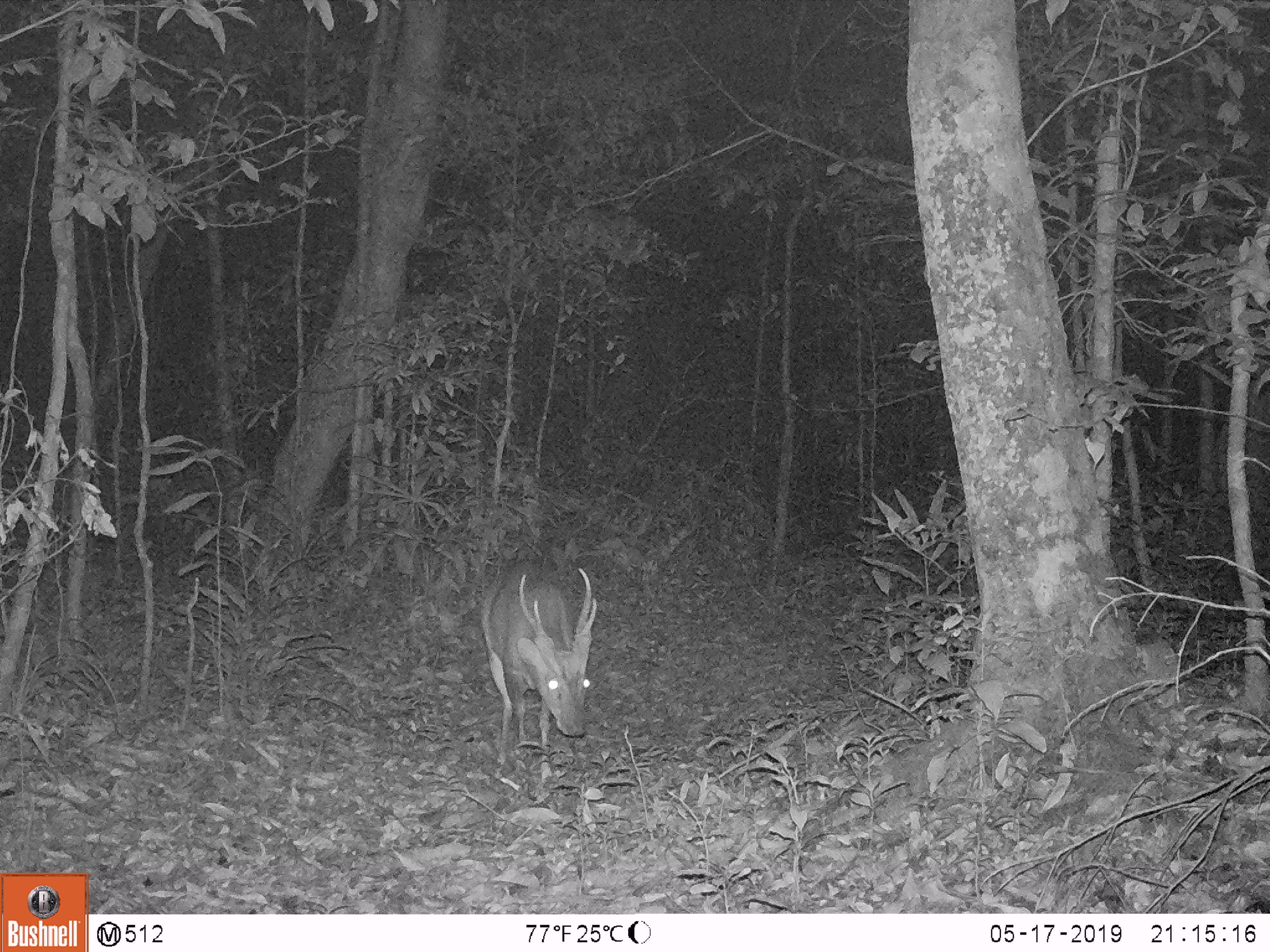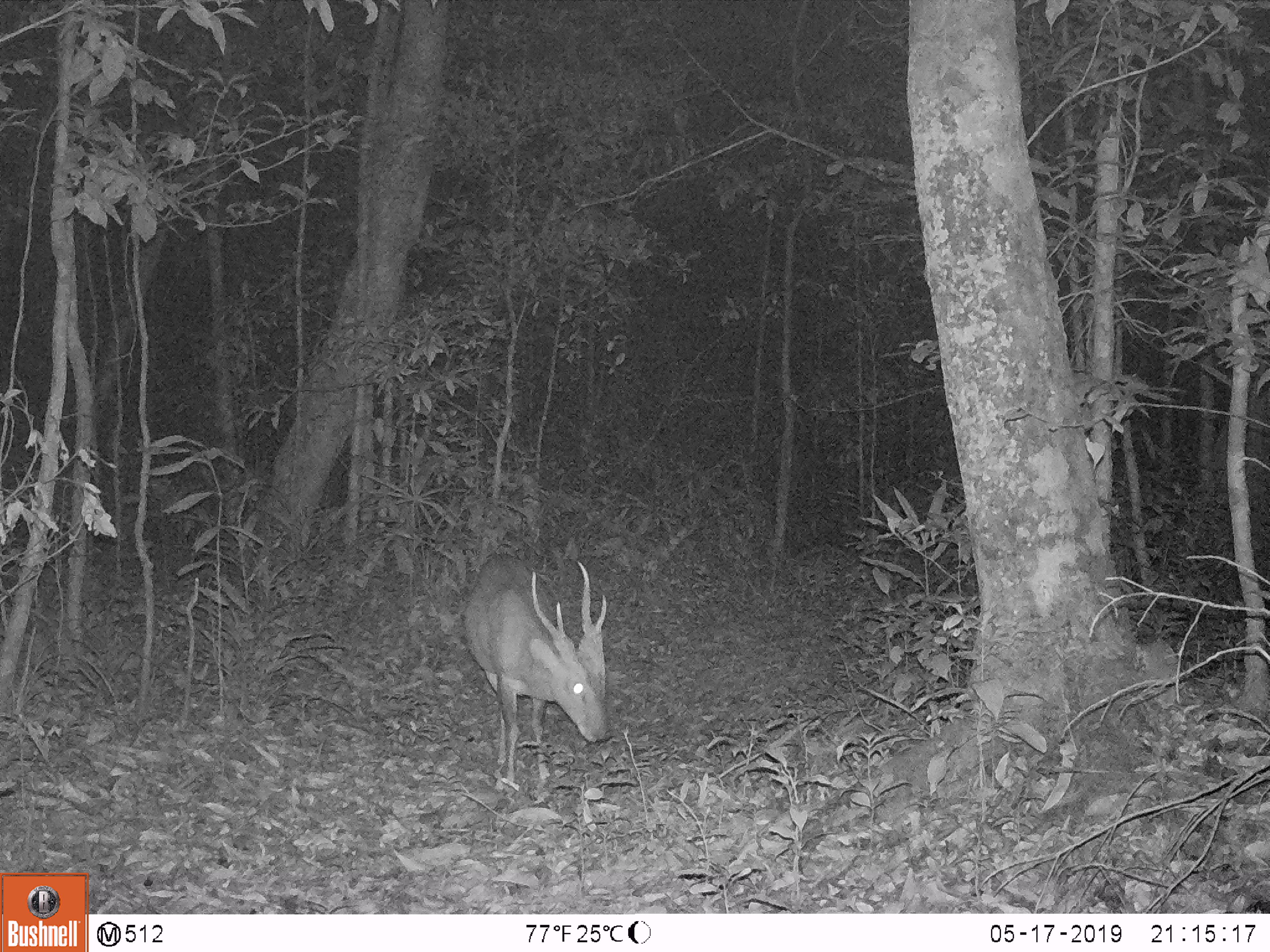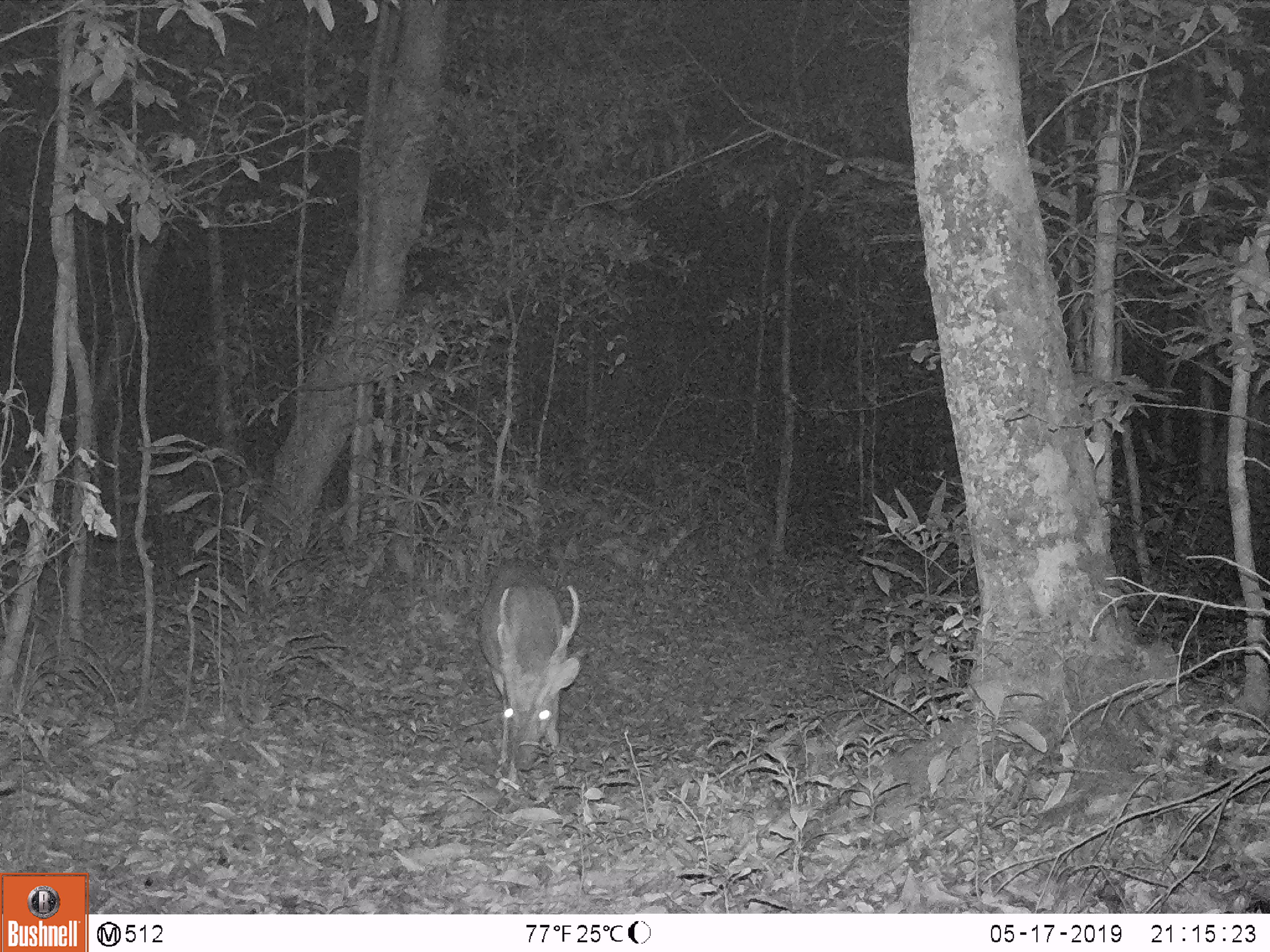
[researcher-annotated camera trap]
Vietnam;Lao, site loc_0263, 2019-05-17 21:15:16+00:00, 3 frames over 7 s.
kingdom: Animalia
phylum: Chordata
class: Mammalia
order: Artiodactyla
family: Cervidae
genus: Muntiacus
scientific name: Muntiacus vuquangensis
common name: large-antlered muntjac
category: large antlered muntjac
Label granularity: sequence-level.